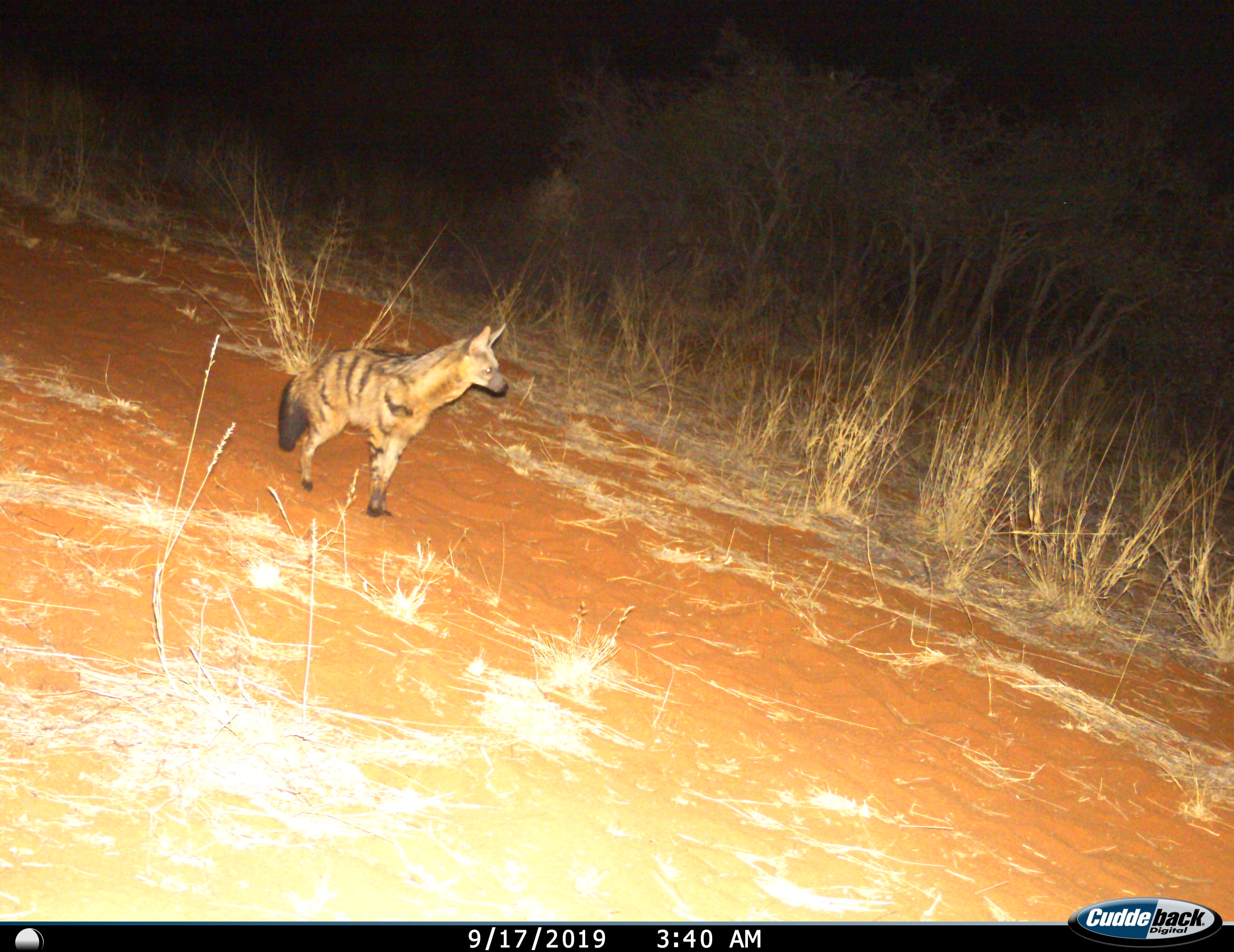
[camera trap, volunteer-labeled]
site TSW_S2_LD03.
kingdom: Animalia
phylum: Chordata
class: Mammalia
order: Carnivora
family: Hyaenidae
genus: Proteles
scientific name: Proteles cristatus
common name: aardwolf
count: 1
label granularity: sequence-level